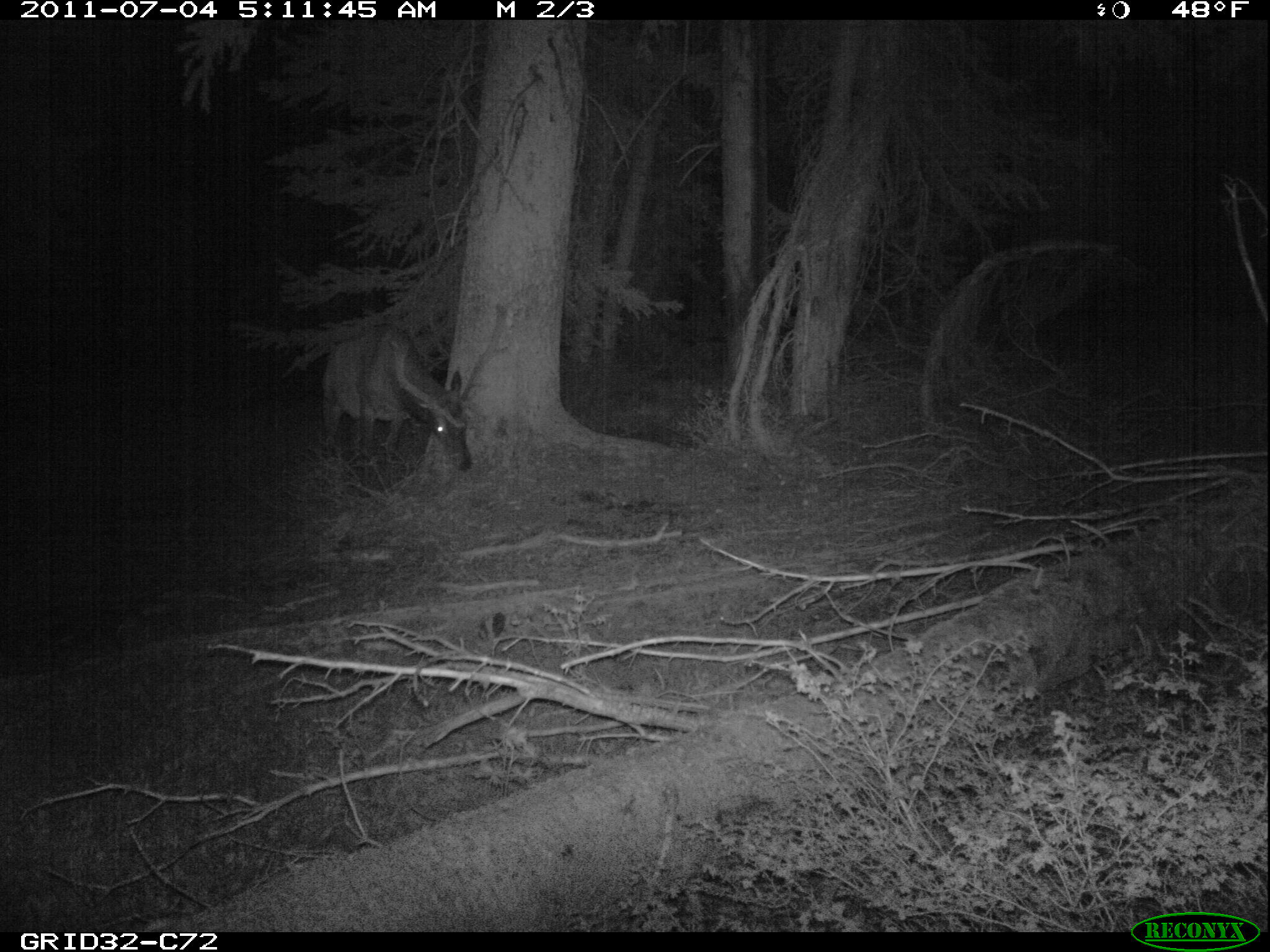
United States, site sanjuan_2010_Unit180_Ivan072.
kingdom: Animalia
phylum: Chordata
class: Mammalia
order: Artiodactyla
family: Cervidae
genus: Cervus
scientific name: Cervus elaphus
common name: red deer